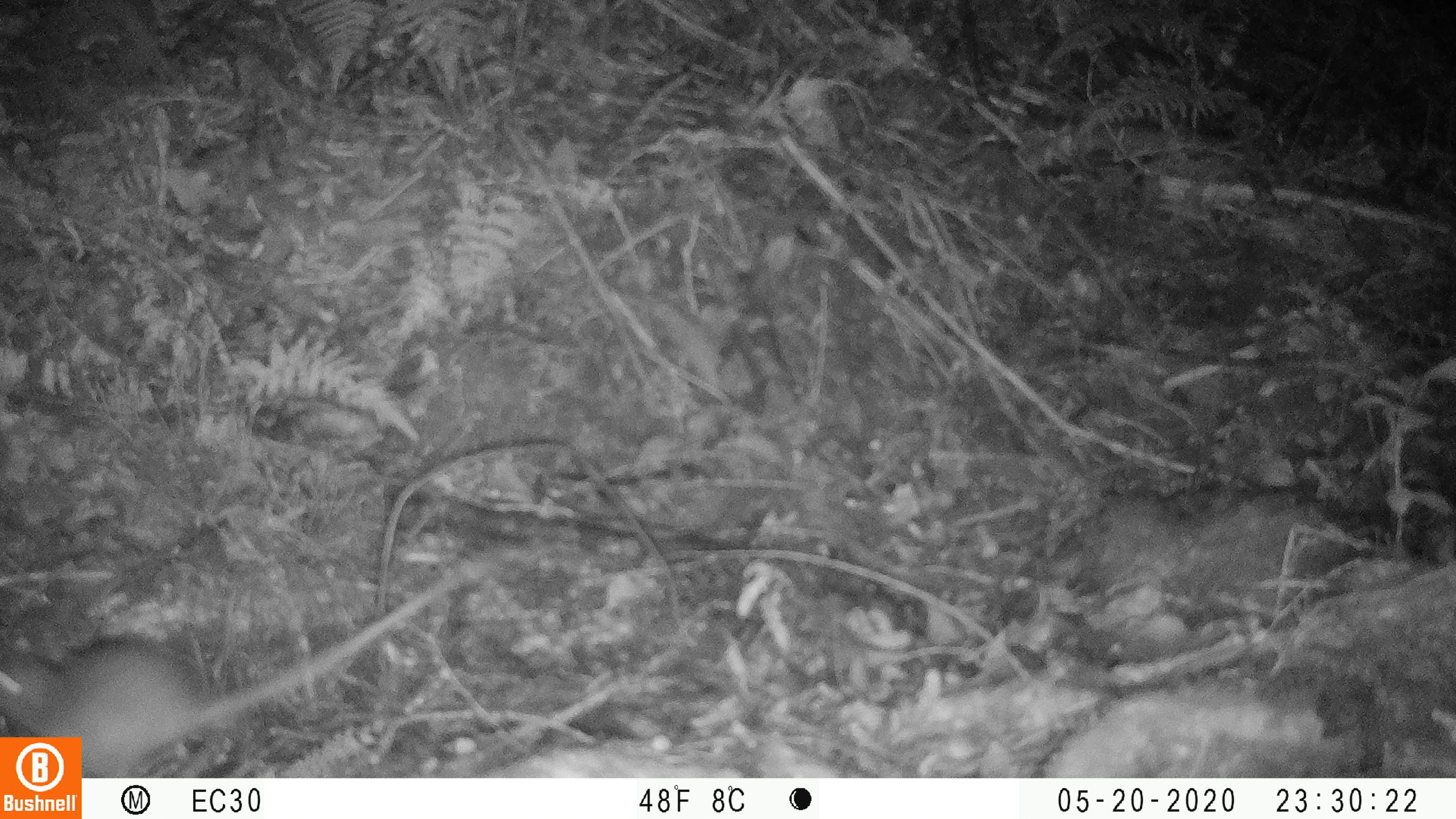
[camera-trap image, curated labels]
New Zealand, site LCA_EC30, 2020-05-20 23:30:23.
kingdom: Animalia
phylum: Chordata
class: Mammalia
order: Rodentia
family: Muridae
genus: Rattus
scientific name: Rattus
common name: rat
Rat (Rattus).